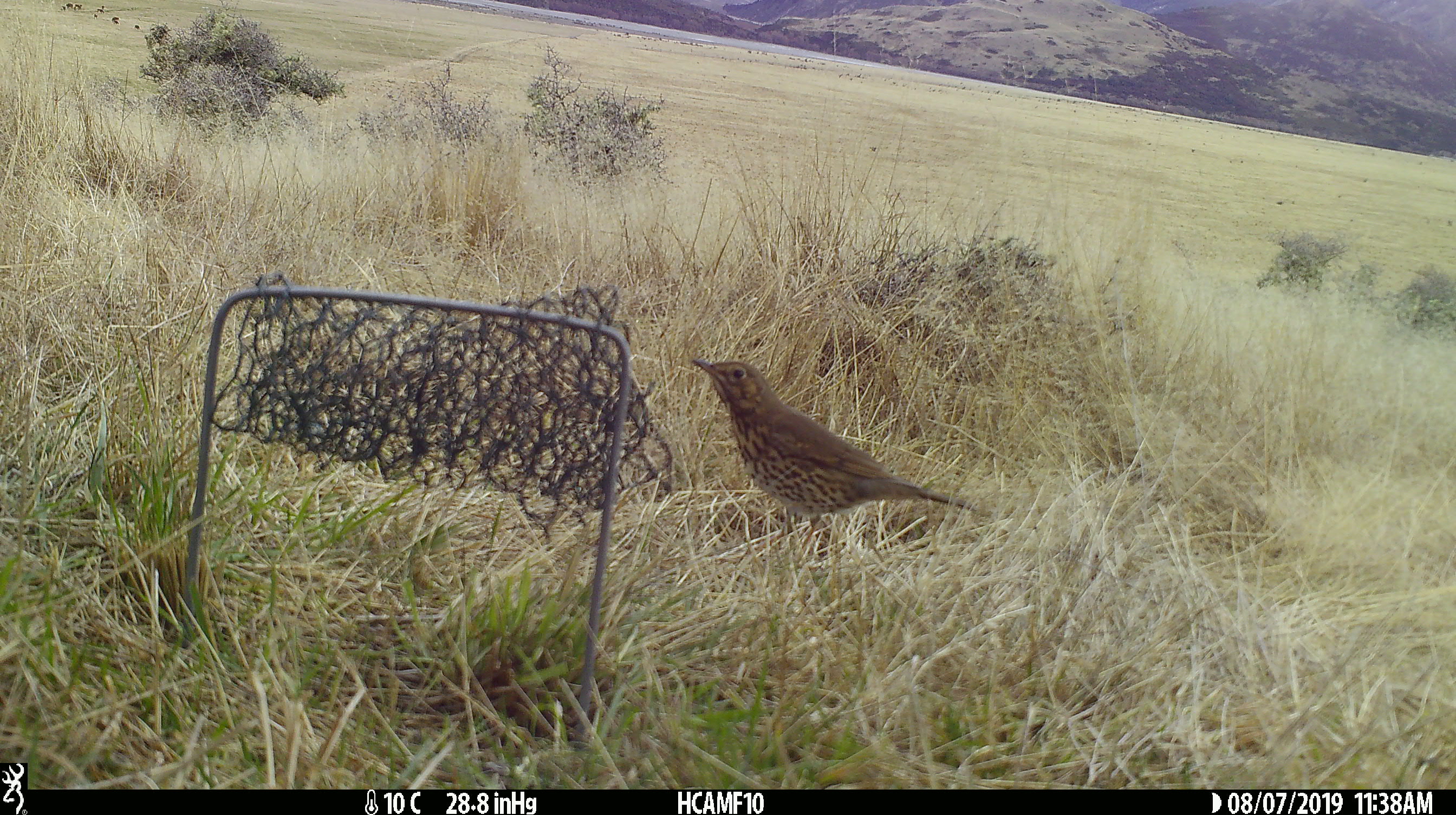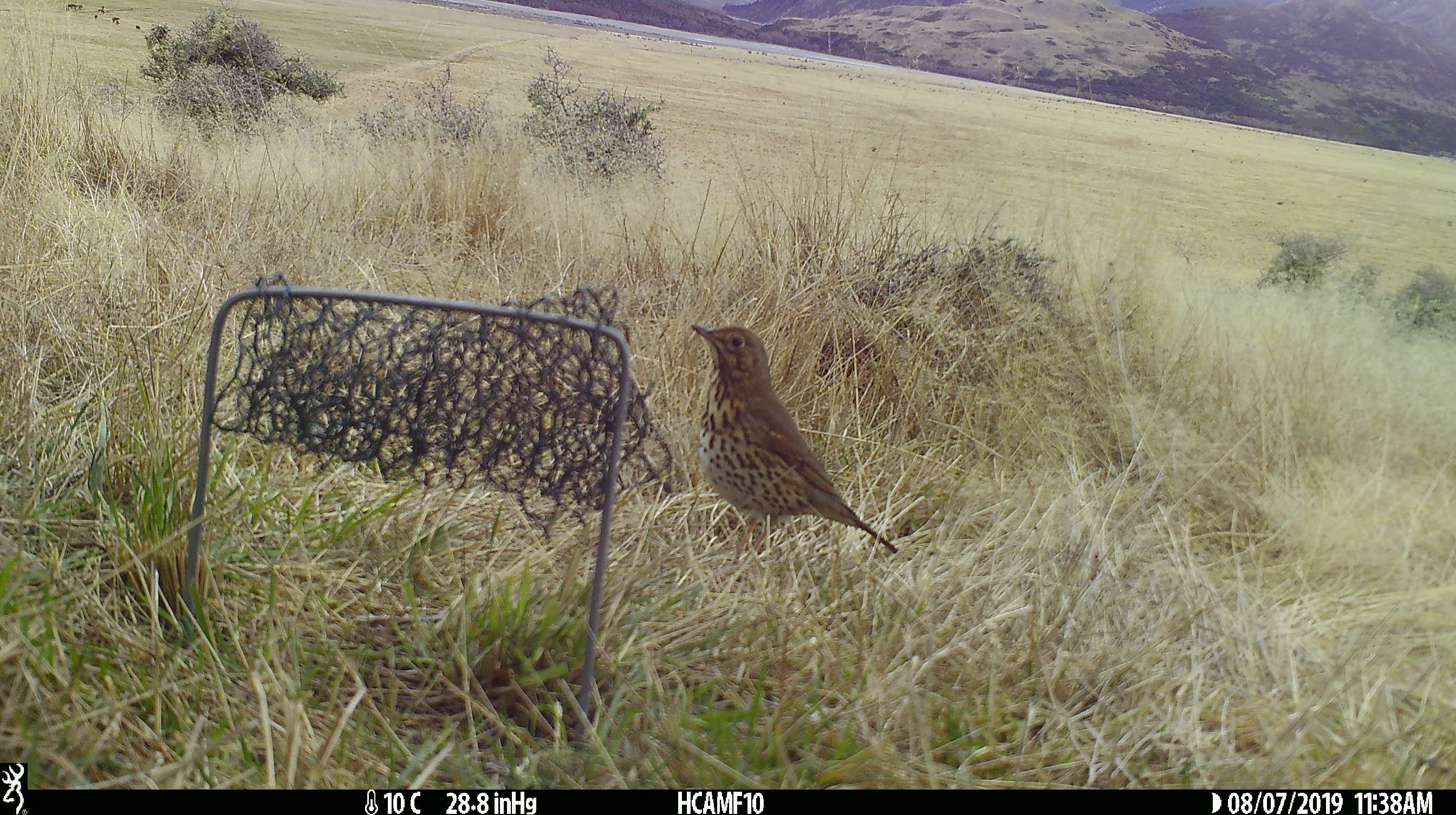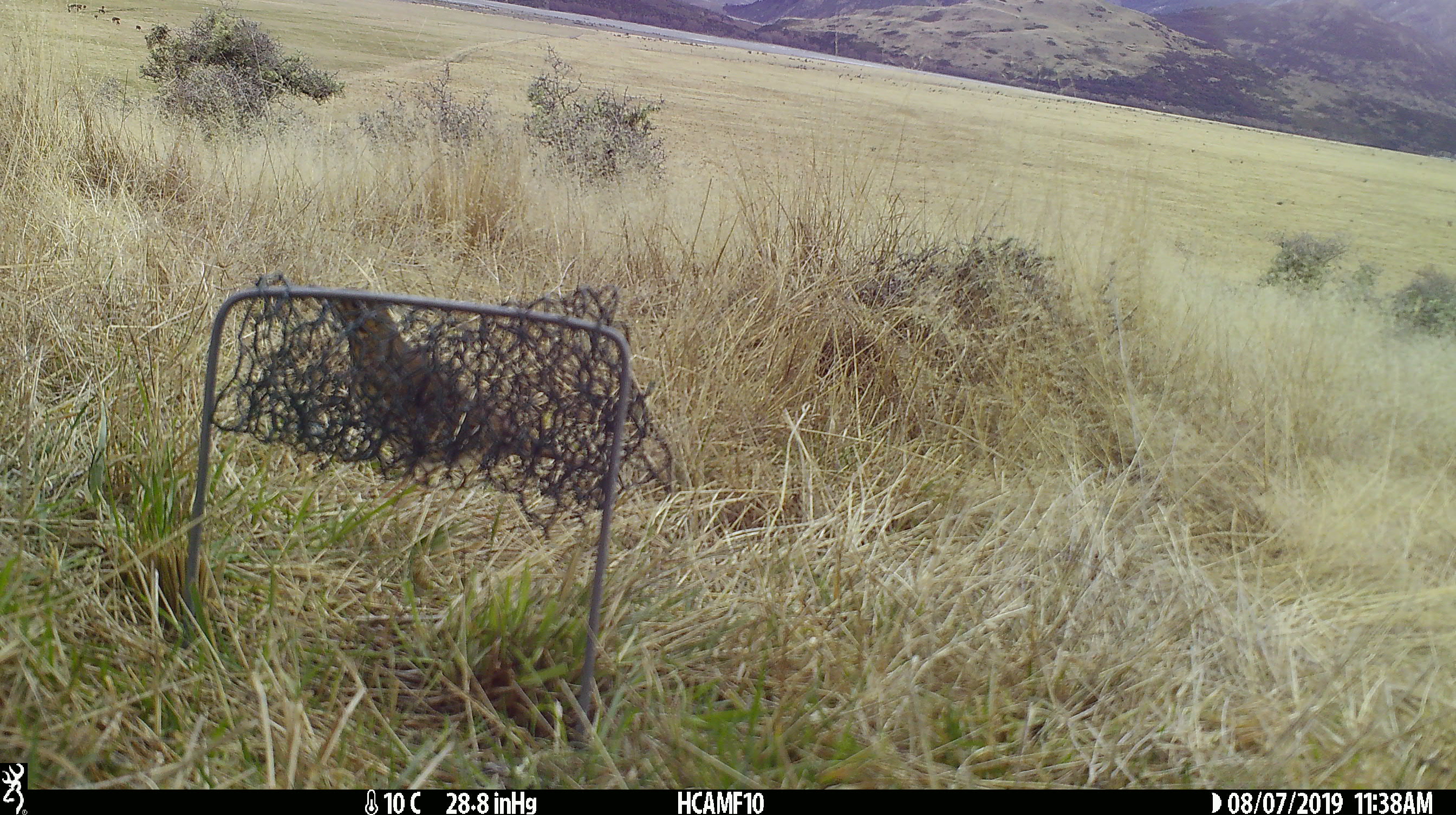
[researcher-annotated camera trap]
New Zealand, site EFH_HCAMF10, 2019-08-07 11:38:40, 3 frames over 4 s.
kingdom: Animalia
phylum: Chordata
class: Aves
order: Passeriformes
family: Turdidae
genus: Turdus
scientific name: Turdus philomelos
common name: song thrush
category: thrush